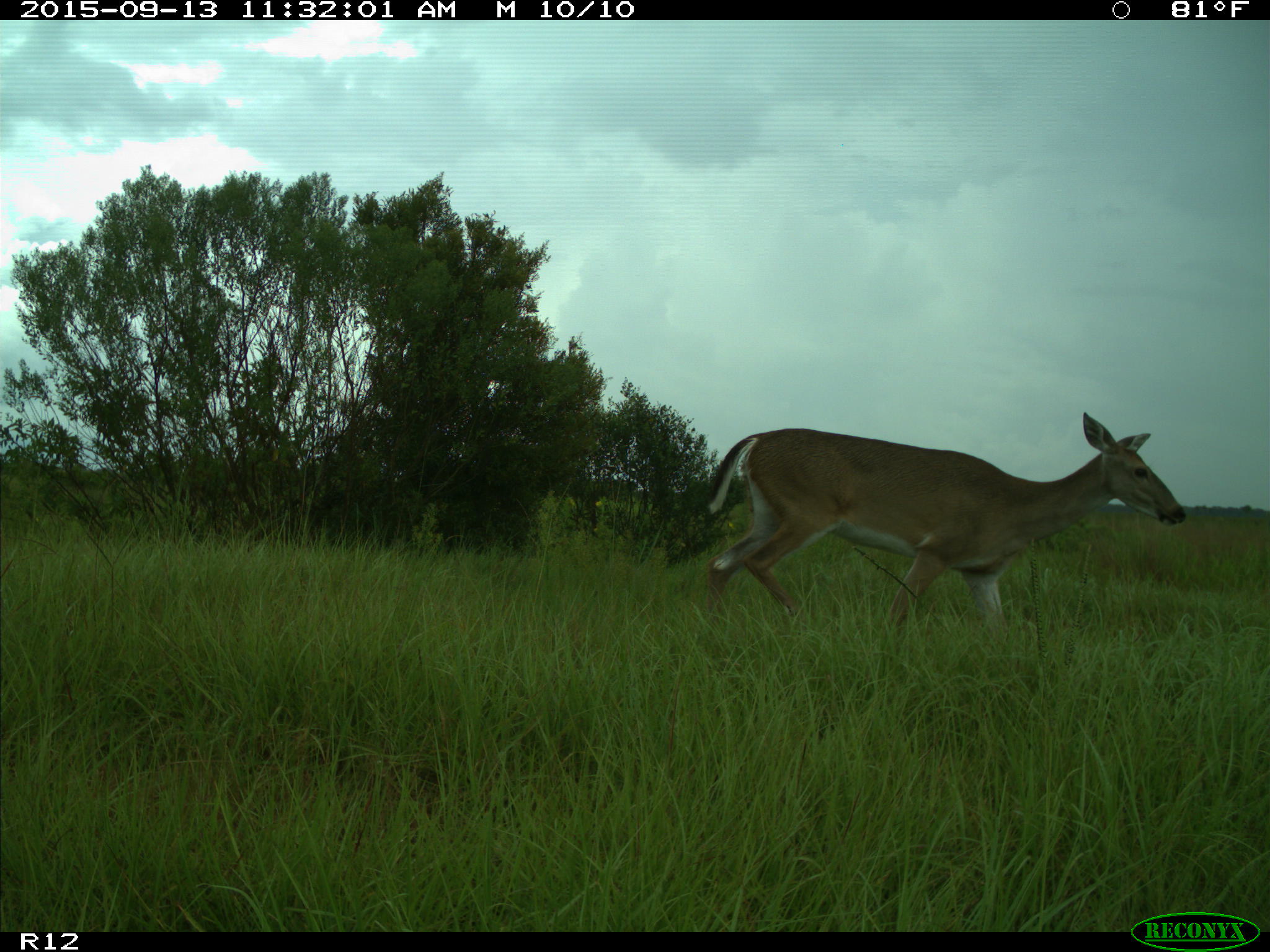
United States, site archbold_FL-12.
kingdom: Animalia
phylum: Chordata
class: Mammalia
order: Artiodactyla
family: Cervidae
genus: Odocoileus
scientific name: Odocoileus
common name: deer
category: unidentified deer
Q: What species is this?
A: Unidentified deer (deer) (Odocoileus).